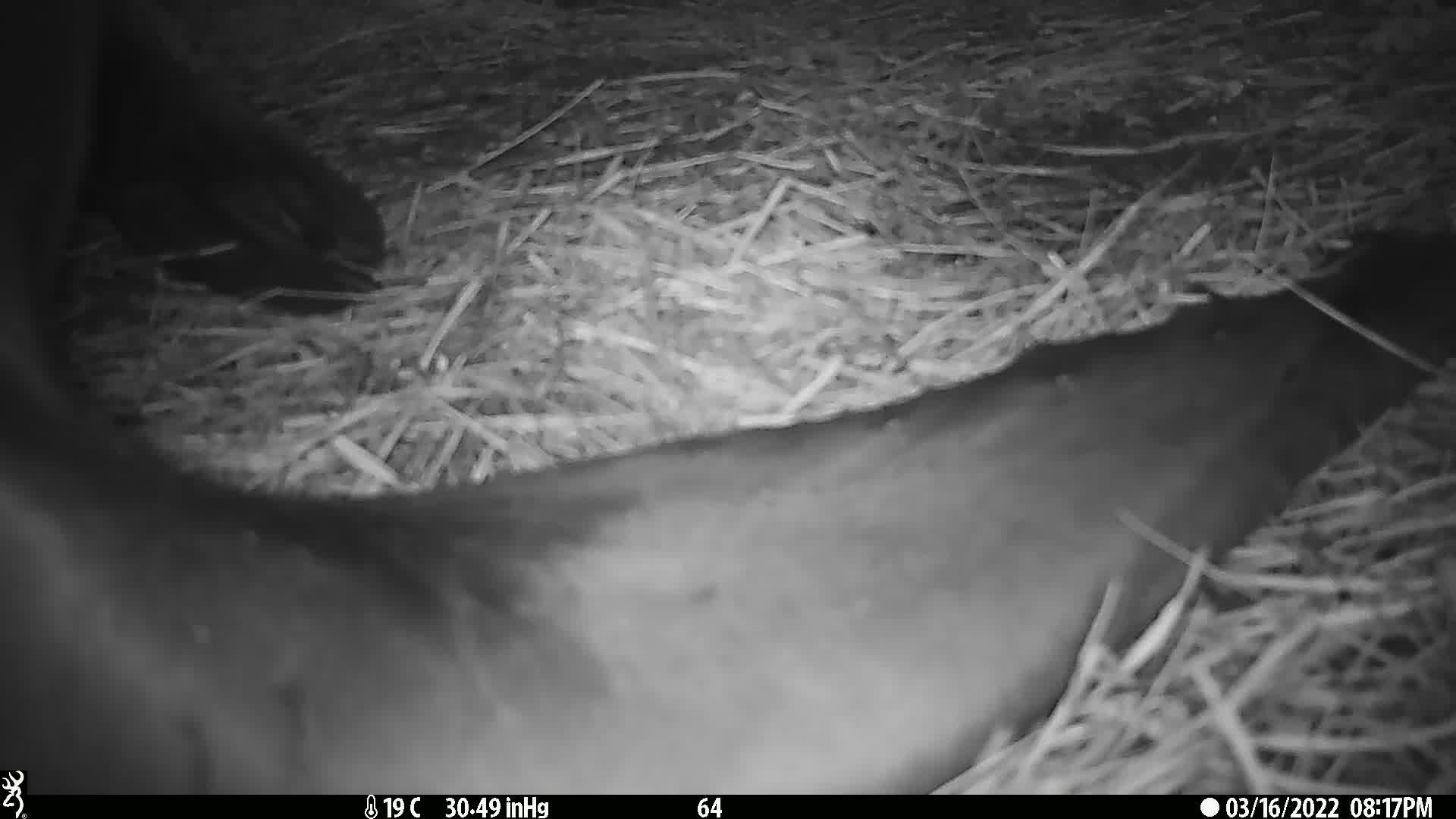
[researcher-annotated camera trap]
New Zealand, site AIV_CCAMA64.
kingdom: Animalia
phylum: Chordata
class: Mammalia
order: Carnivora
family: Otariidae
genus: Phocarctos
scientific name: Phocarctos hookeri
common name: new zealand sea lion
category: sealion